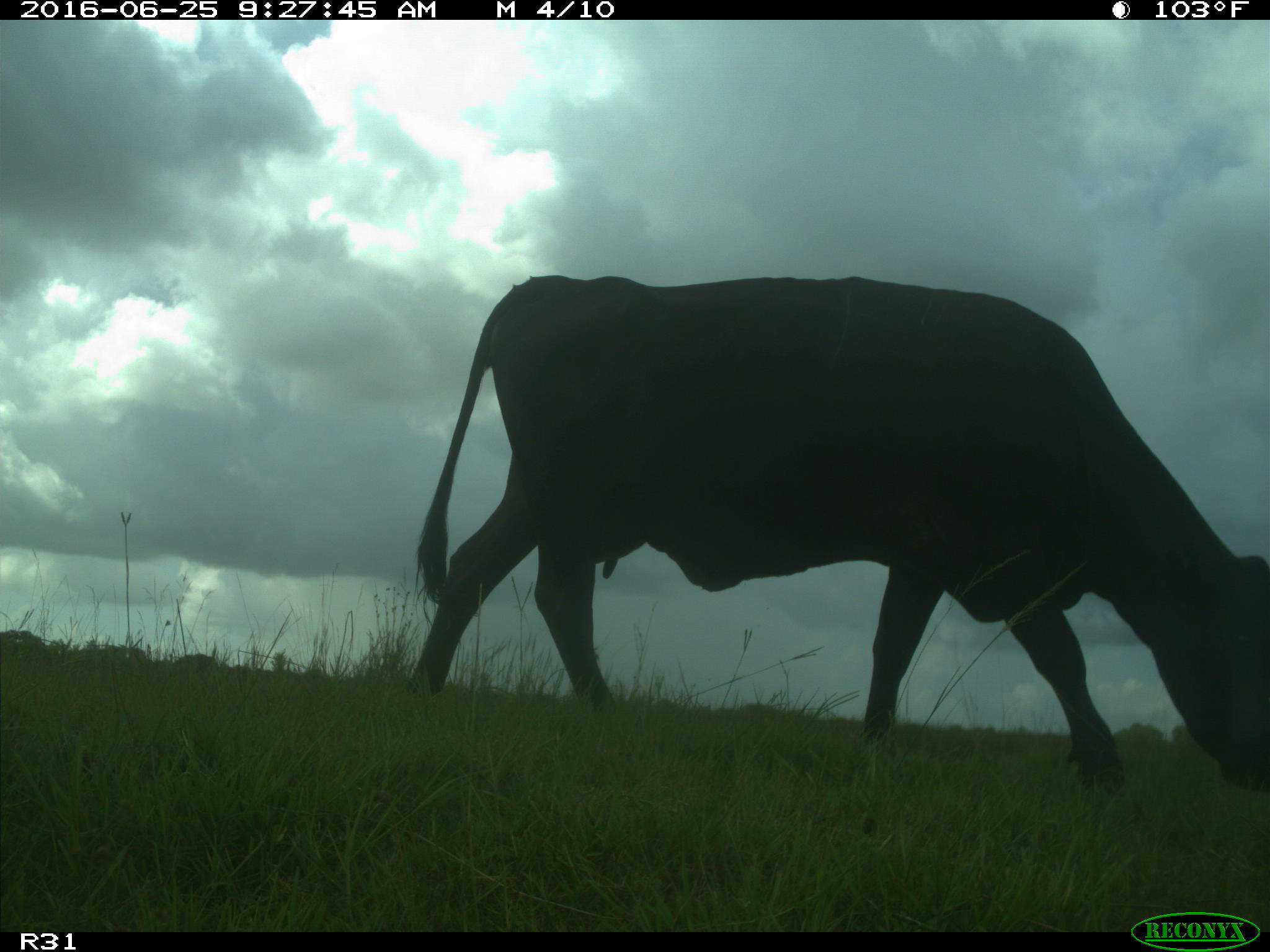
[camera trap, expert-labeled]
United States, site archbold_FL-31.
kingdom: Animalia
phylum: Chordata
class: Mammalia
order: Artiodactyla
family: Bovidae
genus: Bos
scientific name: Bos taurus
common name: domestic cow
Bos taurus (domestic cow).